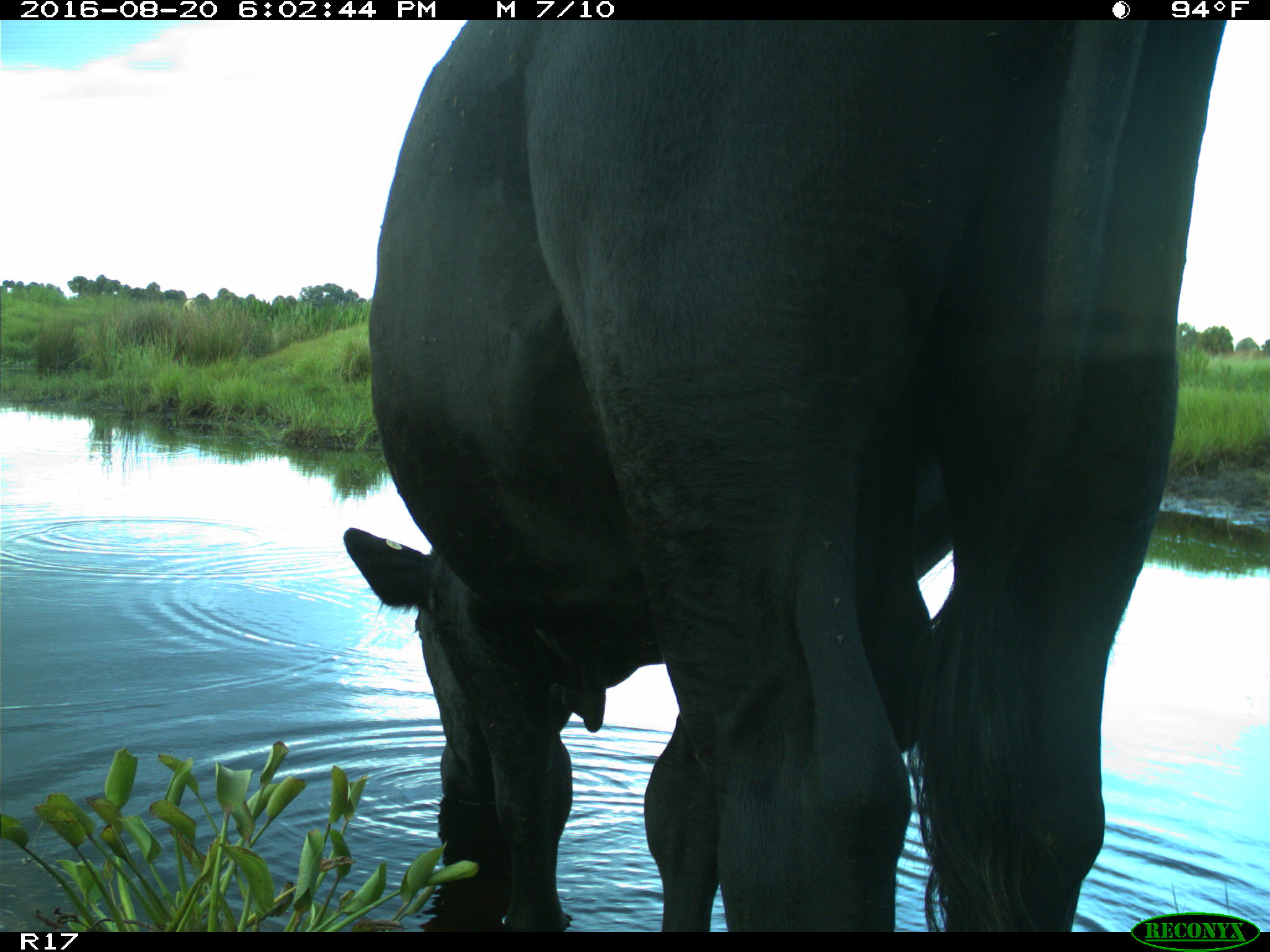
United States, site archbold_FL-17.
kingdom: Animalia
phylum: Chordata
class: Mammalia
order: Artiodactyla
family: Bovidae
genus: Bos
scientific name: Bos taurus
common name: domestic cow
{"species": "Bos taurus (domestic cow)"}